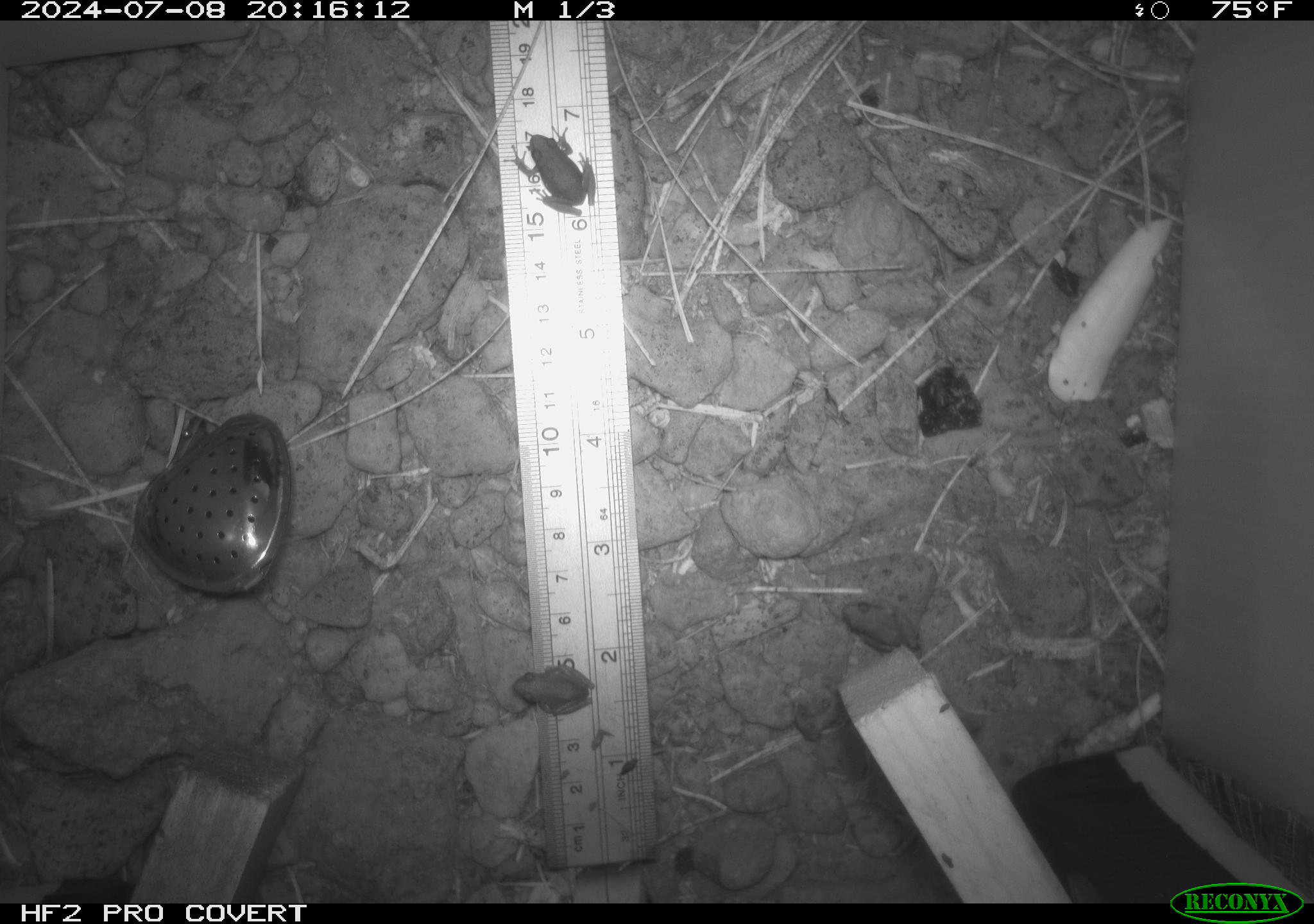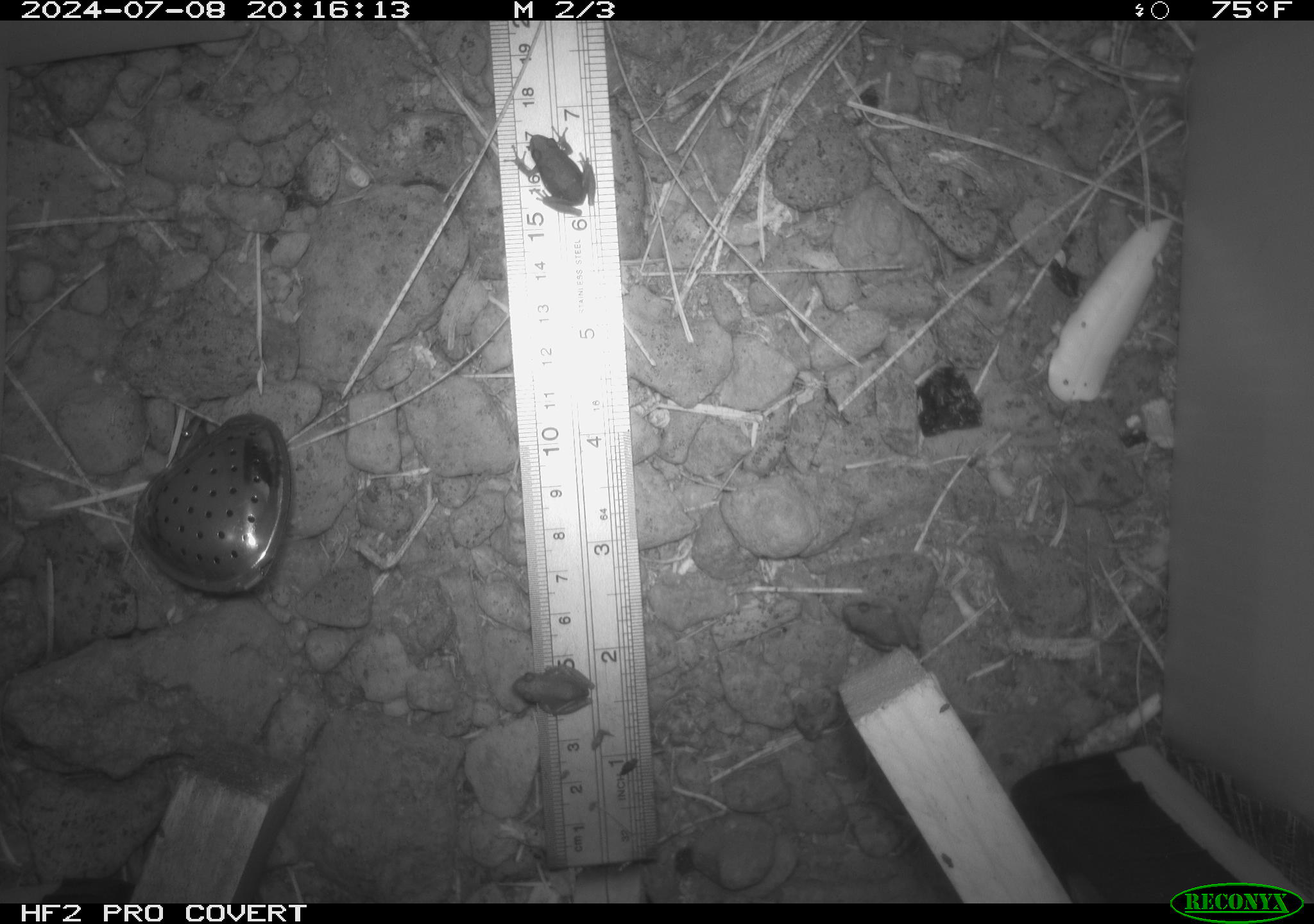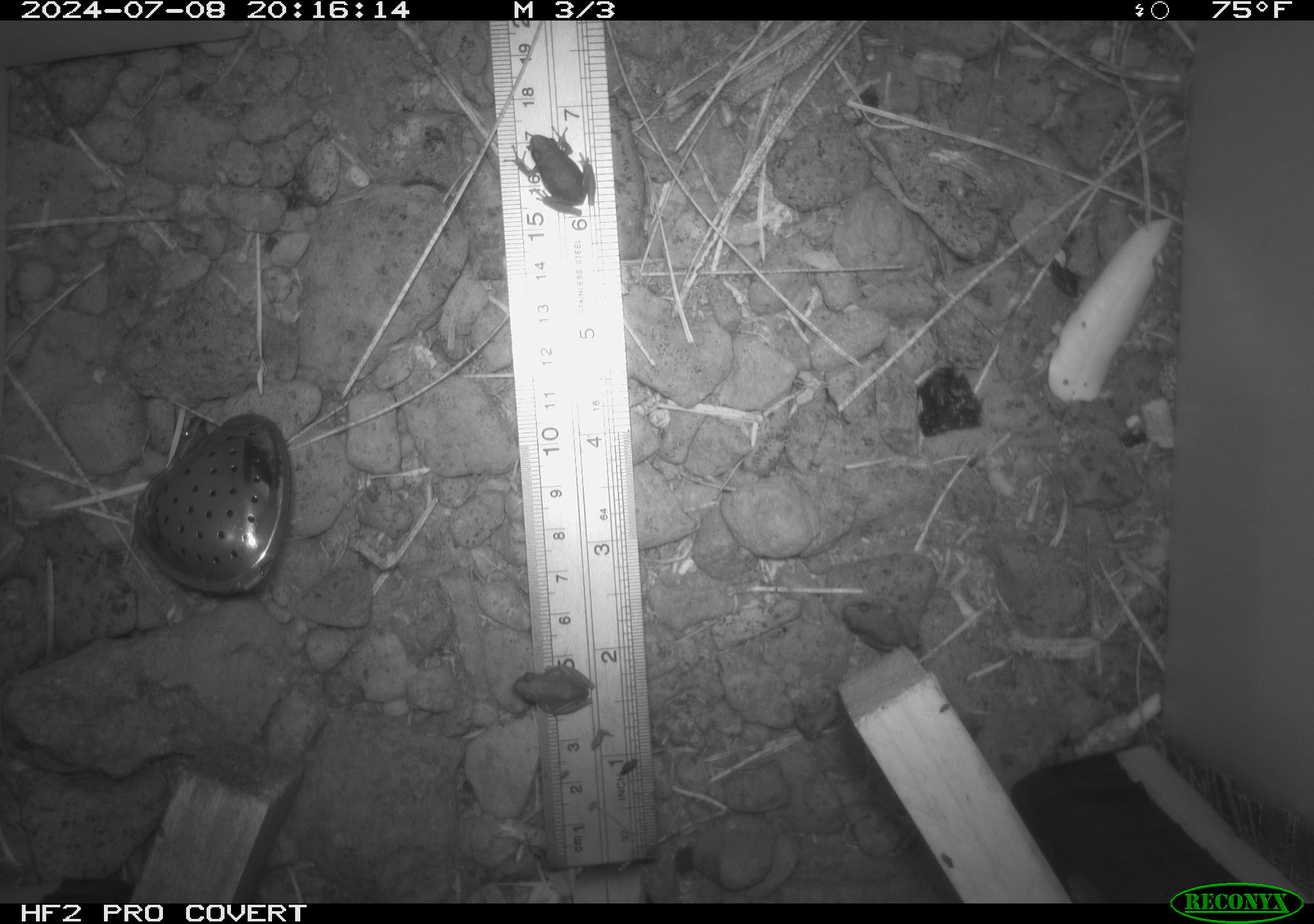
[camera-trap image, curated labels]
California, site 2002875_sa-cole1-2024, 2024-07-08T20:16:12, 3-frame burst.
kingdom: Animalia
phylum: Chordata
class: Amphibia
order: Anura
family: Hylidae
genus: Pseudacris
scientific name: Pseudacris regilla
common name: sierran treefrog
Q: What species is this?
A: Sierran treefrog (Pseudacris regilla).